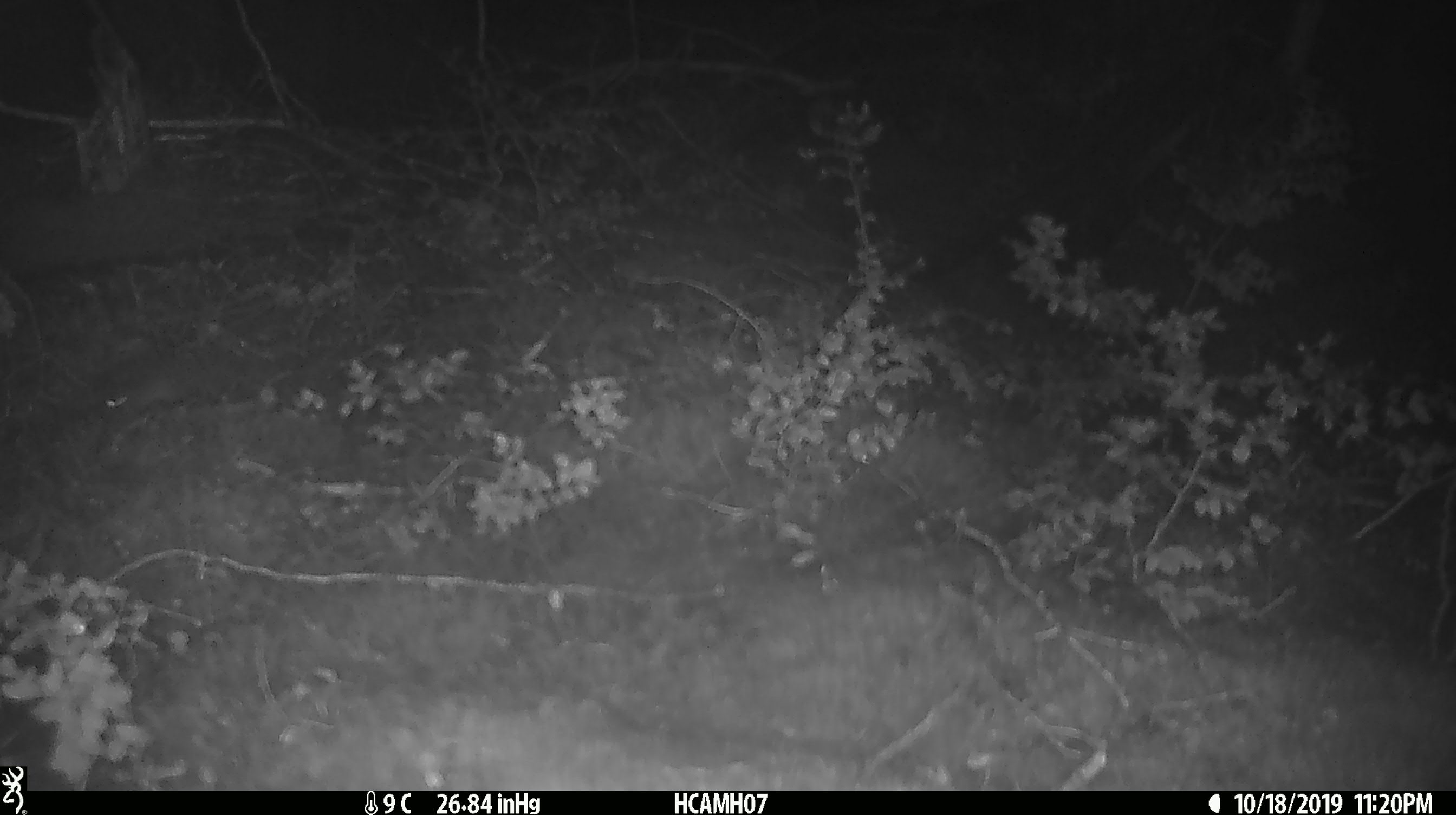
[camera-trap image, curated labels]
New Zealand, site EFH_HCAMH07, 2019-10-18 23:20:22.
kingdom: Animalia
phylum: Chordata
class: Mammalia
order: Rodentia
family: Muridae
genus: Mus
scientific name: Mus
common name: mouse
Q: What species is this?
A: Mouse (Mus).